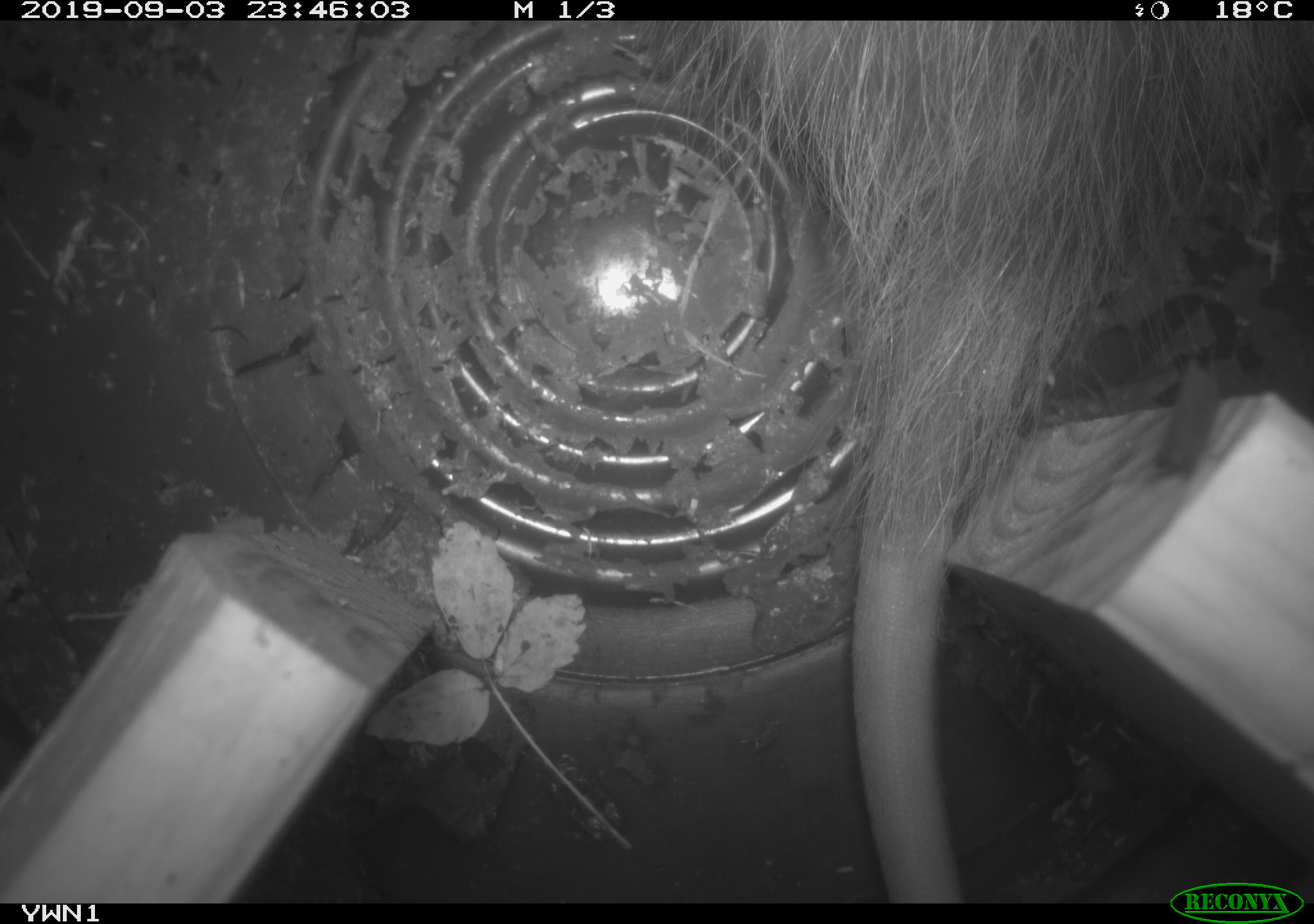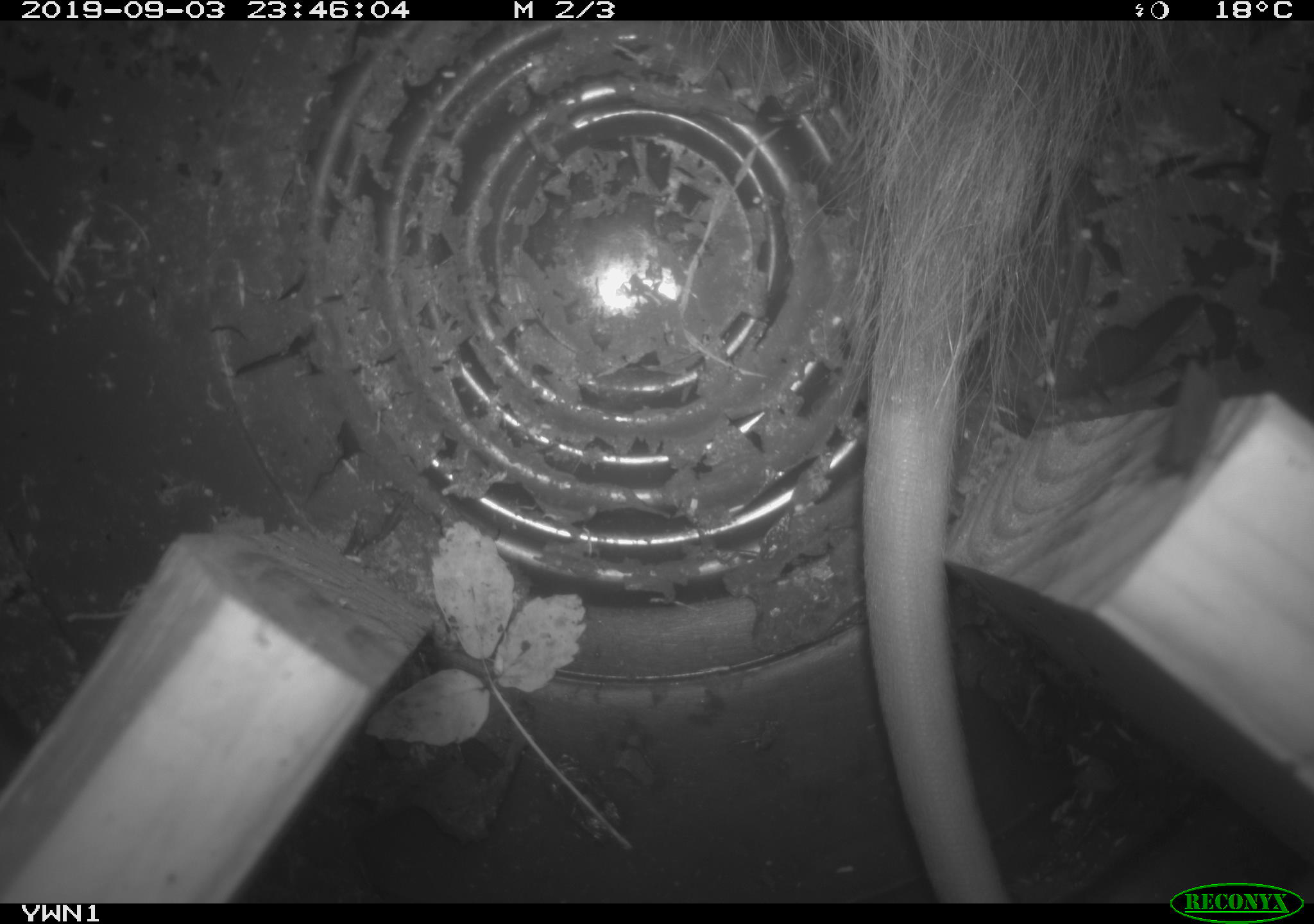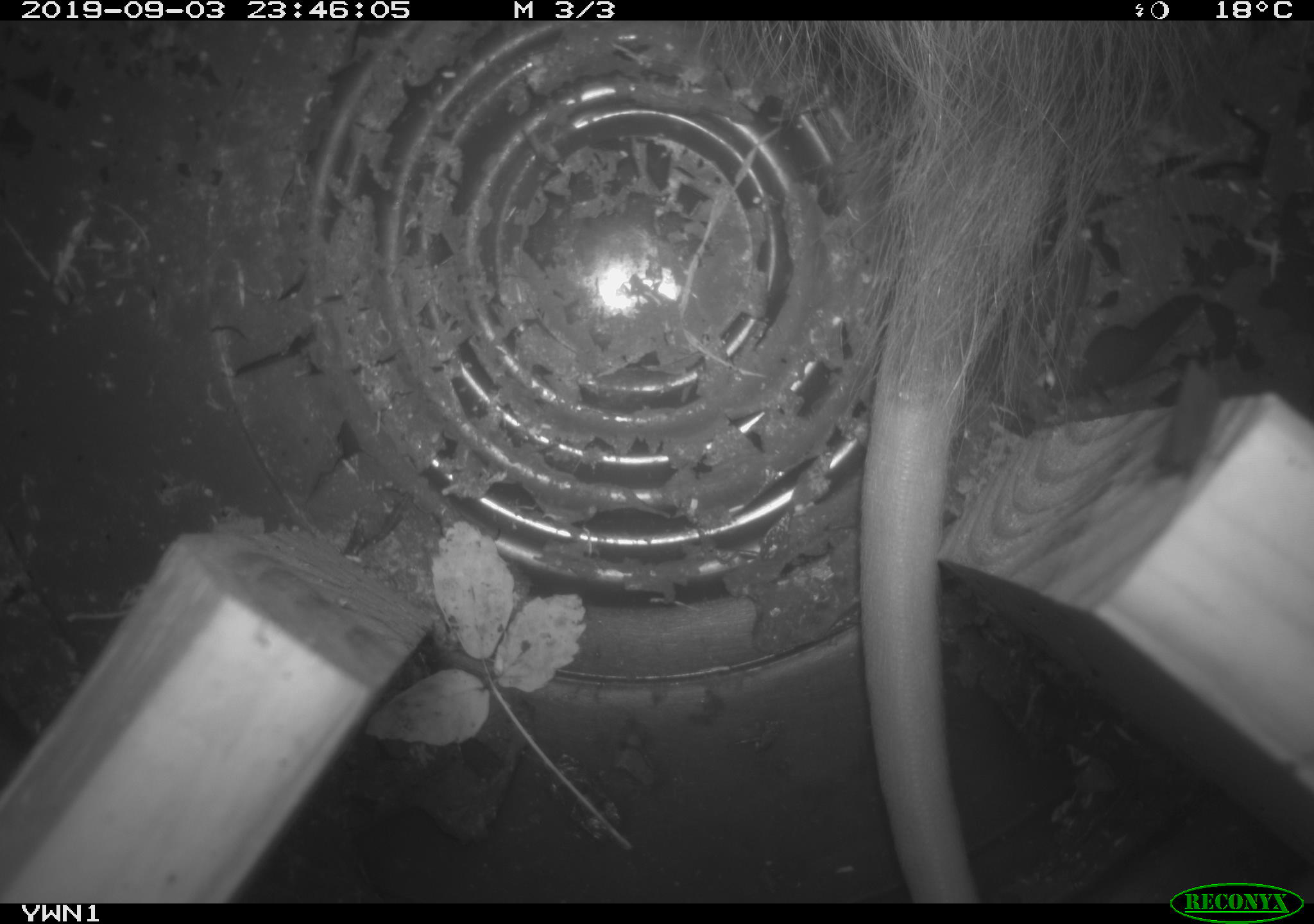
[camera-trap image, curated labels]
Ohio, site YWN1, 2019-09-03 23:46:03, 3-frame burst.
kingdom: Animalia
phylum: Chordata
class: Mammalia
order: Didelphimorphia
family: Didelphidae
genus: Didelphis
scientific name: Didelphis virginiana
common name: virginia opossum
Virginia opossum (Didelphis virginiana).